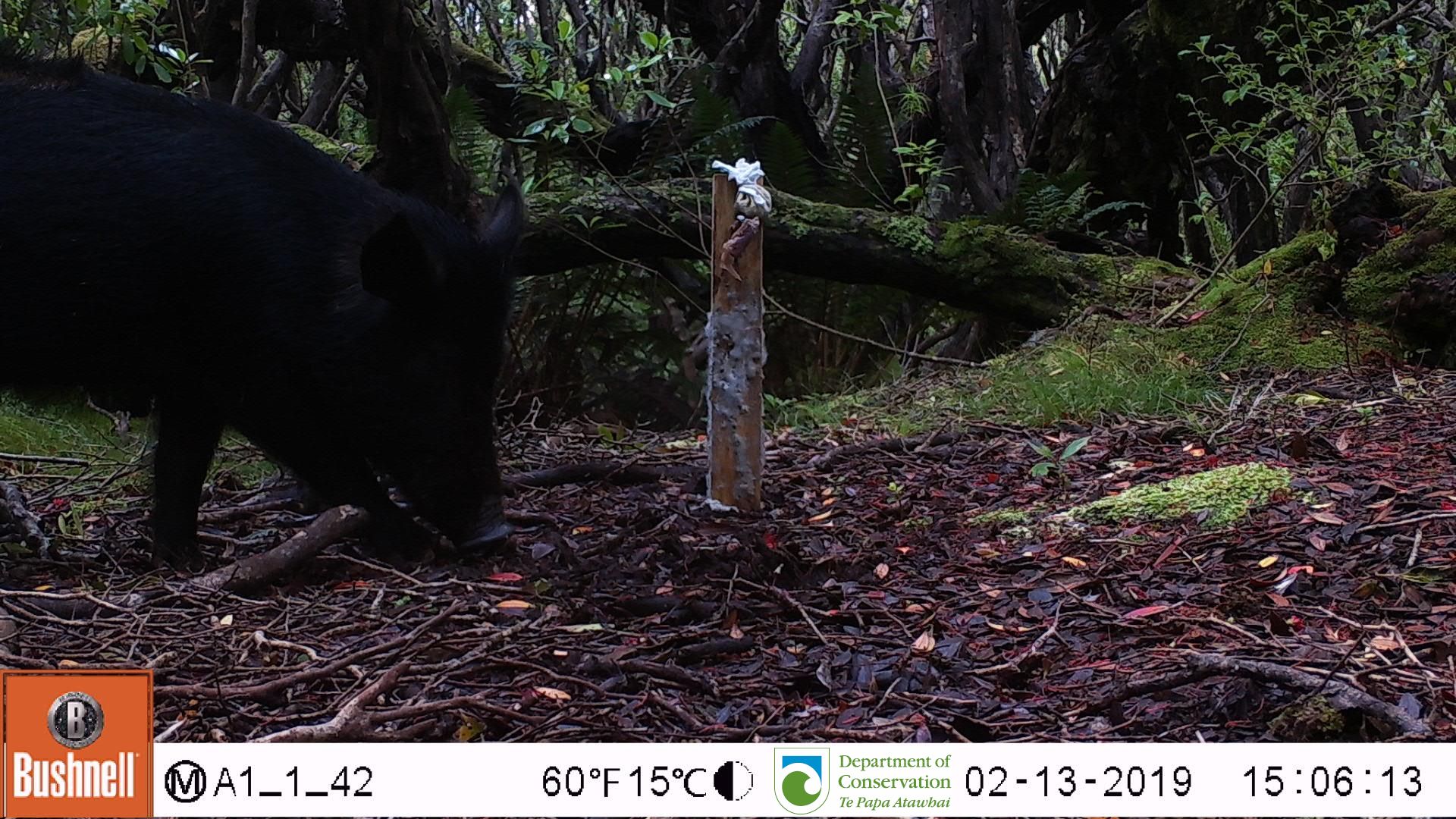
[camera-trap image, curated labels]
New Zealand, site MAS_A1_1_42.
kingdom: Animalia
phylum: Chordata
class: Mammalia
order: Artiodactyla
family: Suidae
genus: Sus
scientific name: Sus scrofa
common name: pig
Pig (Sus scrofa).